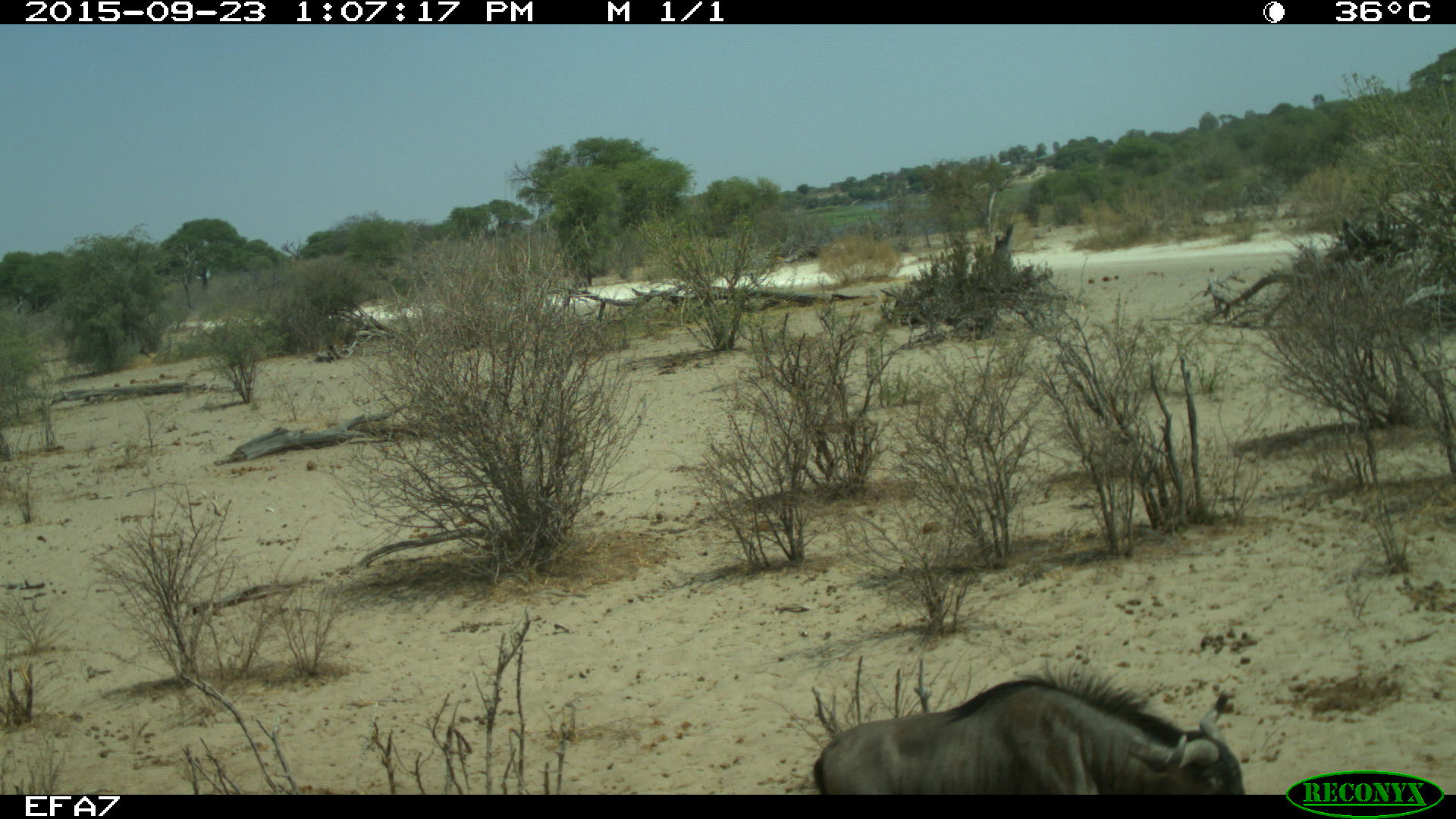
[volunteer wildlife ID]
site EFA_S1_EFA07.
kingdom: Animalia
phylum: Chordata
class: Mammalia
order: Artiodactyla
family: Bovidae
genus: Connochaetes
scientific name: Connochaetes taurinus taurinus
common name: blue wildebeest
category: wildebeestblue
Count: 1.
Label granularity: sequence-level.